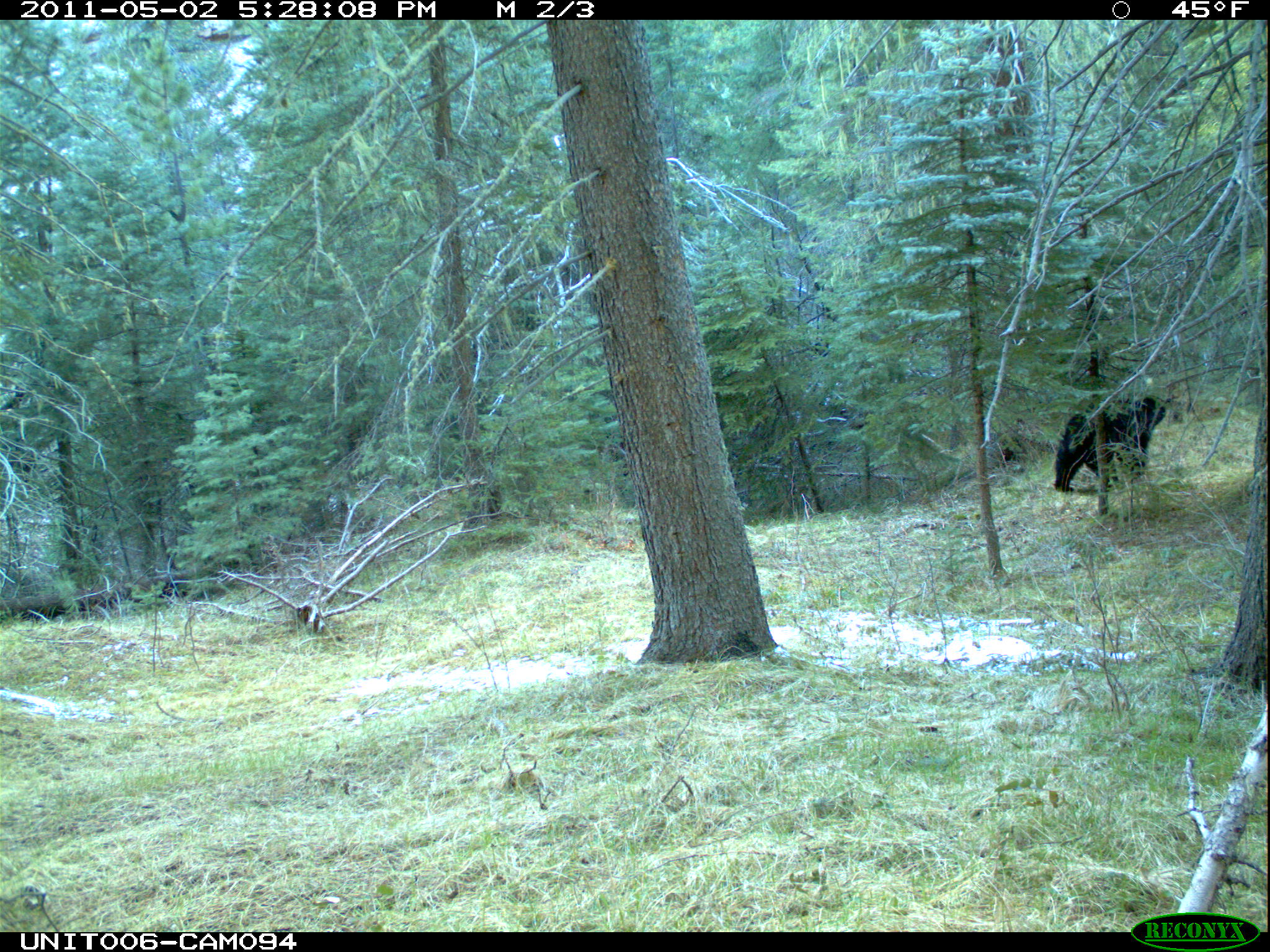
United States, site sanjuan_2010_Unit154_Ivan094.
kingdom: Animalia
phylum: Chordata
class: Mammalia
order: Carnivora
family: Ursidae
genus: Ursus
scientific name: Ursus americanus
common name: american black bear